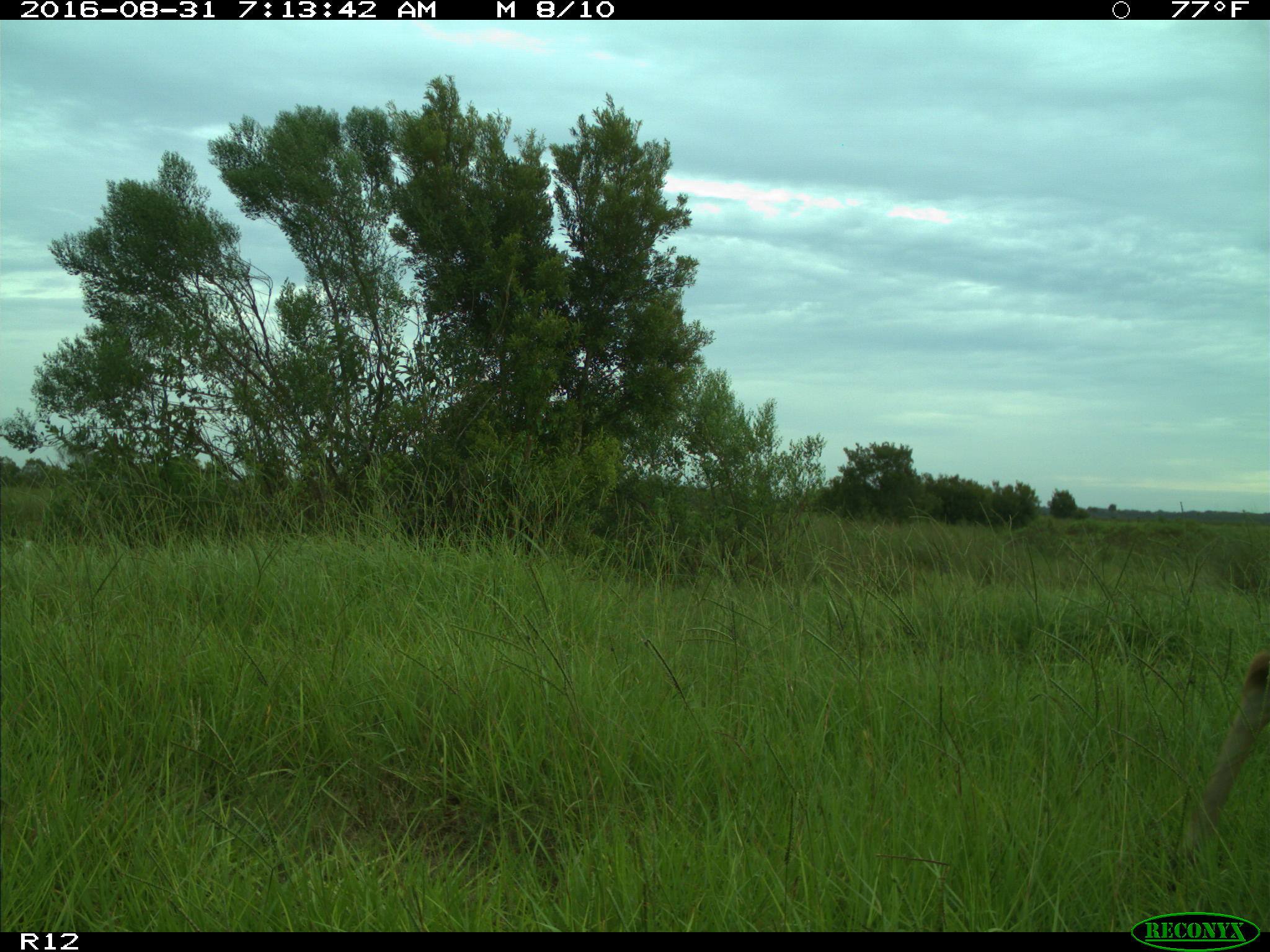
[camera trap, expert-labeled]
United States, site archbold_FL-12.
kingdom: Animalia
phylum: Chordata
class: Mammalia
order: Artiodactyla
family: Cervidae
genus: Odocoileus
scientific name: Odocoileus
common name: deer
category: unidentified deer